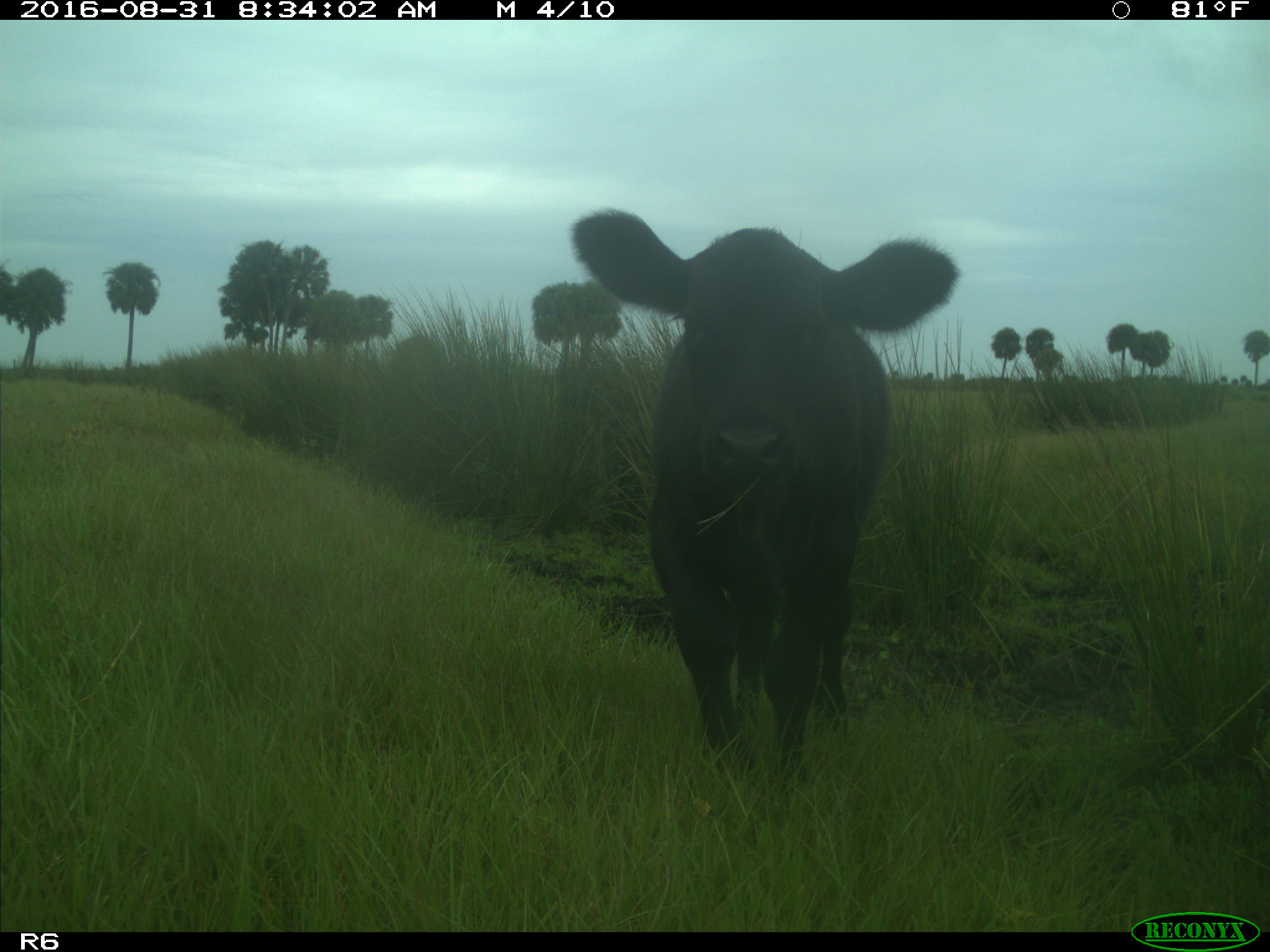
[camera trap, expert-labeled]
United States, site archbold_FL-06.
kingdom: Animalia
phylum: Chordata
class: Mammalia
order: Artiodactyla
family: Bovidae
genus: Bos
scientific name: Bos taurus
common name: domestic cow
Bos taurus (domestic cow).